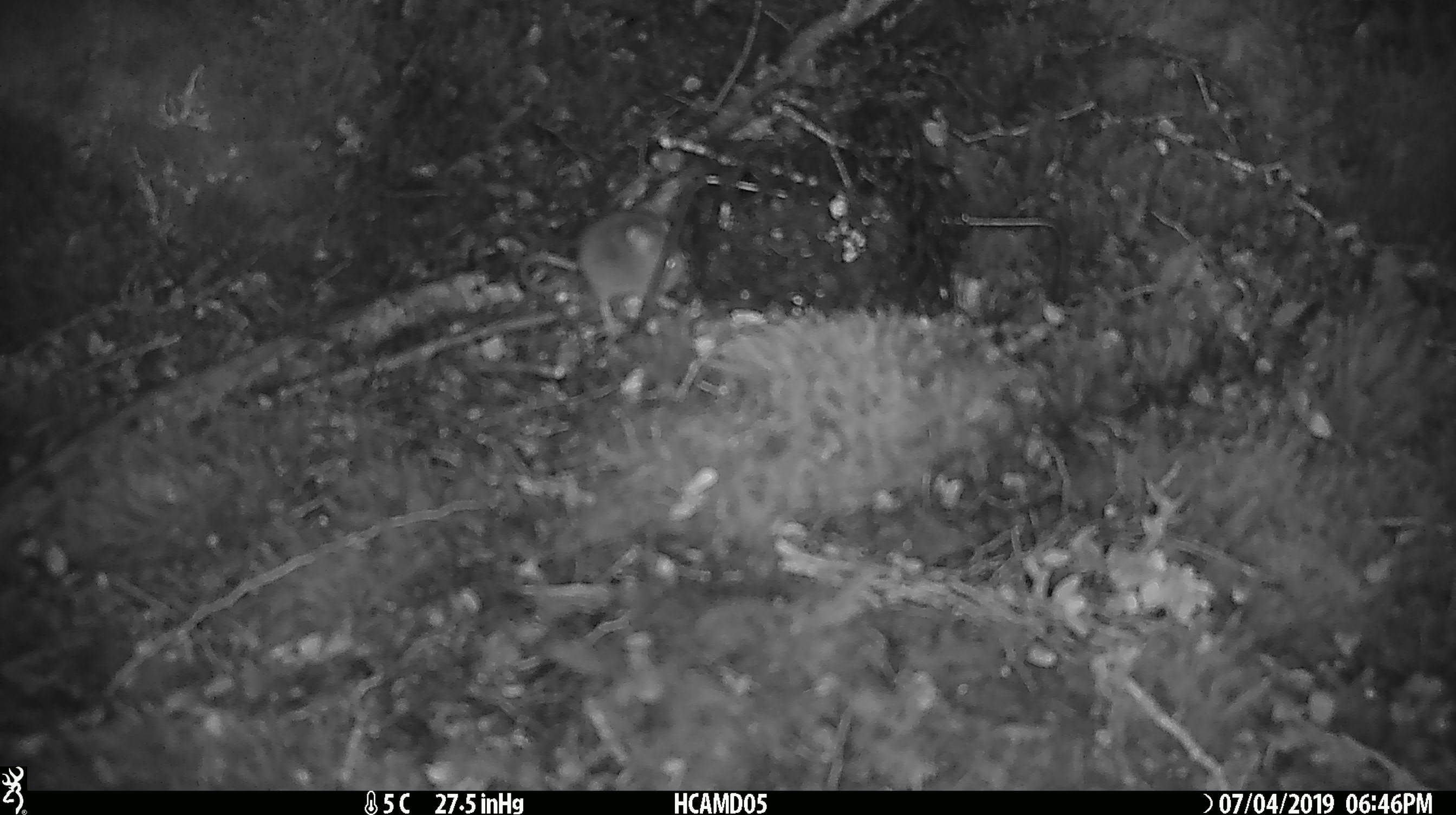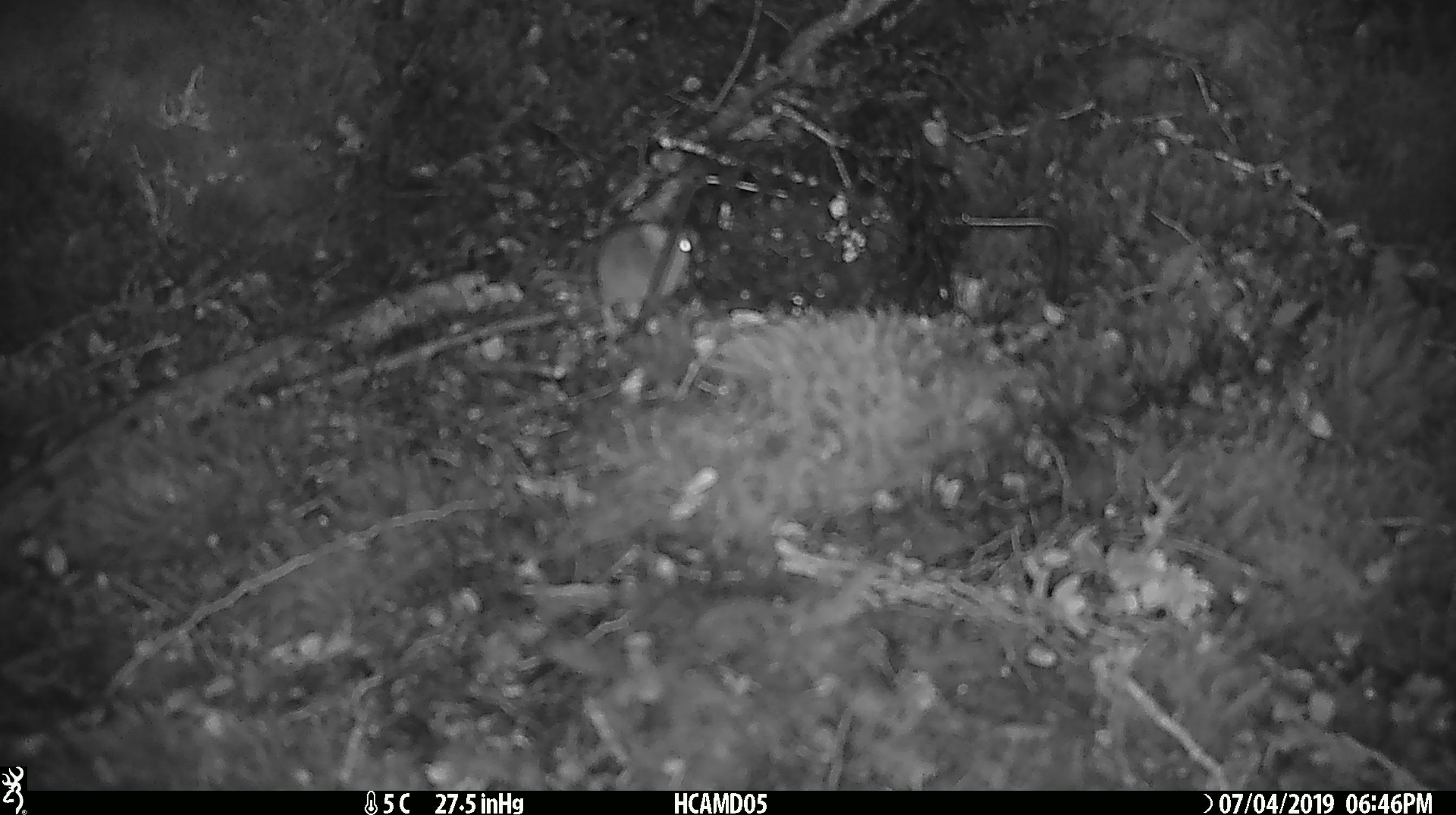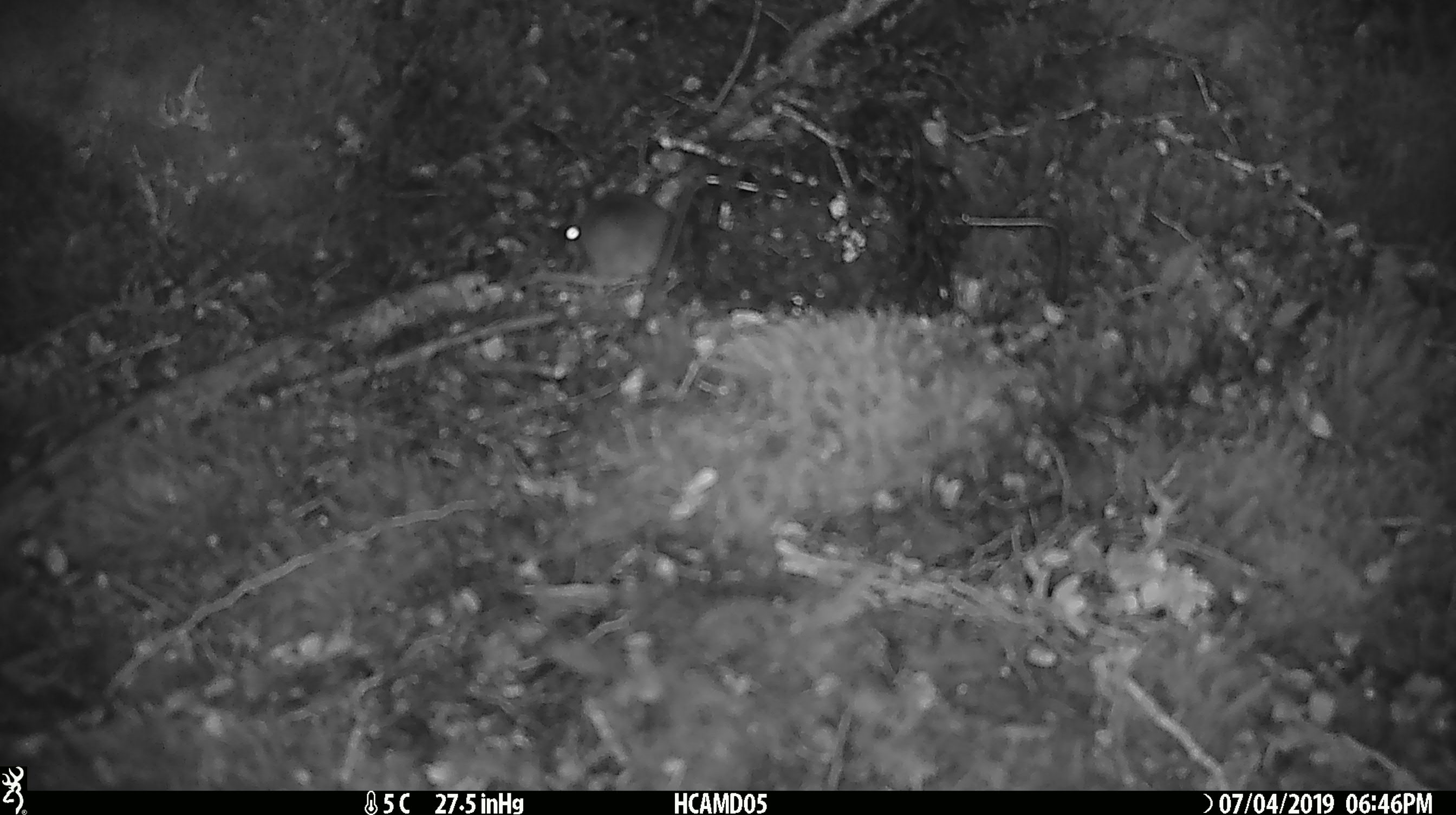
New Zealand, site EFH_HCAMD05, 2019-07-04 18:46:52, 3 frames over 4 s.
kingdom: Animalia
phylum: Chordata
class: Mammalia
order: Rodentia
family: Muridae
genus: Mus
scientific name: Mus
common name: mouse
Mouse (Mus).